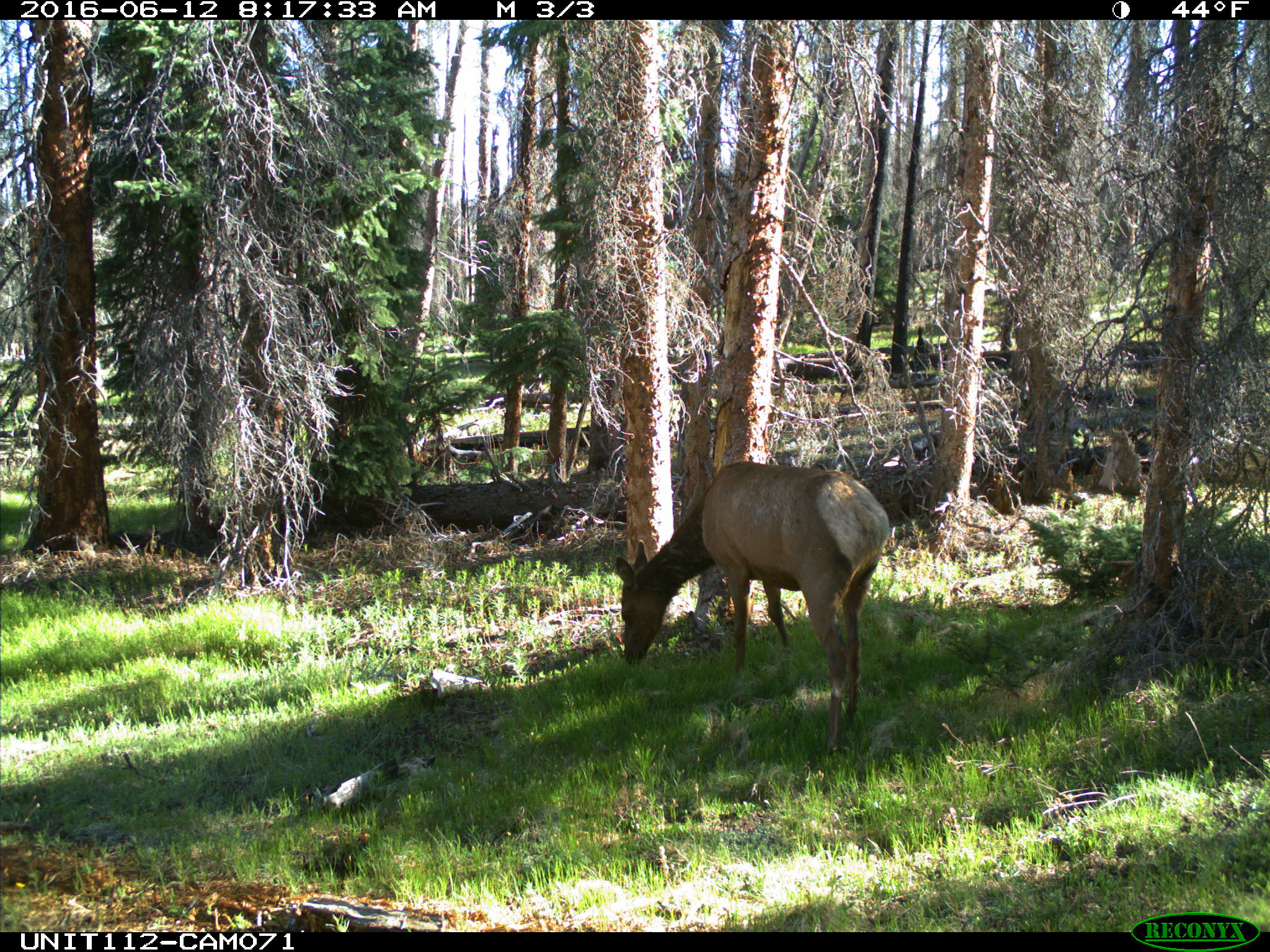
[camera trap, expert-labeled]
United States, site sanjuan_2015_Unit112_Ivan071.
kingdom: Animalia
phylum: Chordata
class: Mammalia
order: Artiodactyla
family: Cervidae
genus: Cervus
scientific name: Cervus elaphus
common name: red deer